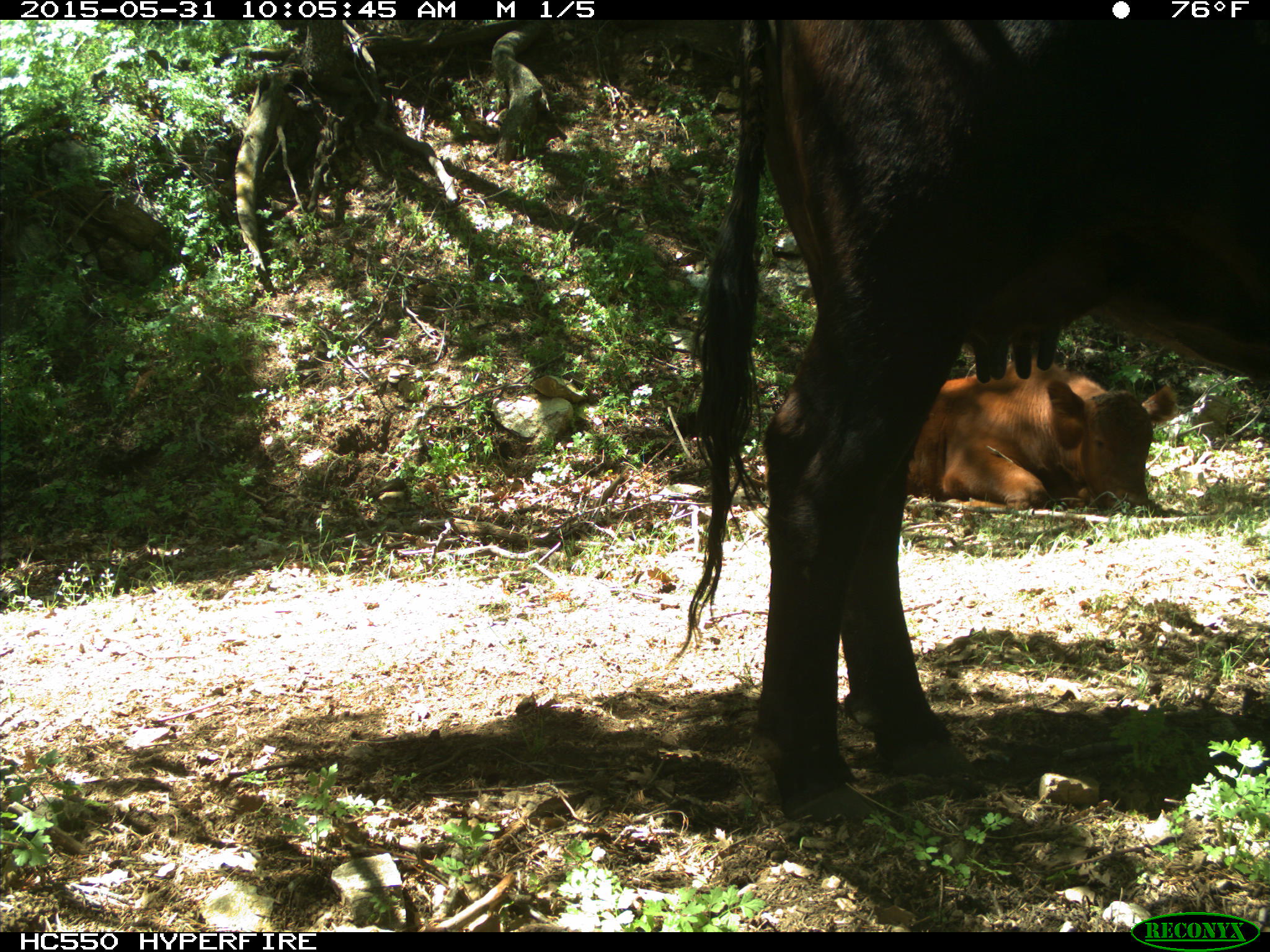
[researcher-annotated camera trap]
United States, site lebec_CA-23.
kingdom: Animalia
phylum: Chordata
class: Mammalia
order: Artiodactyla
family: Bovidae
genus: Bos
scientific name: Bos taurus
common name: domestic cow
Bos taurus (domestic cow).